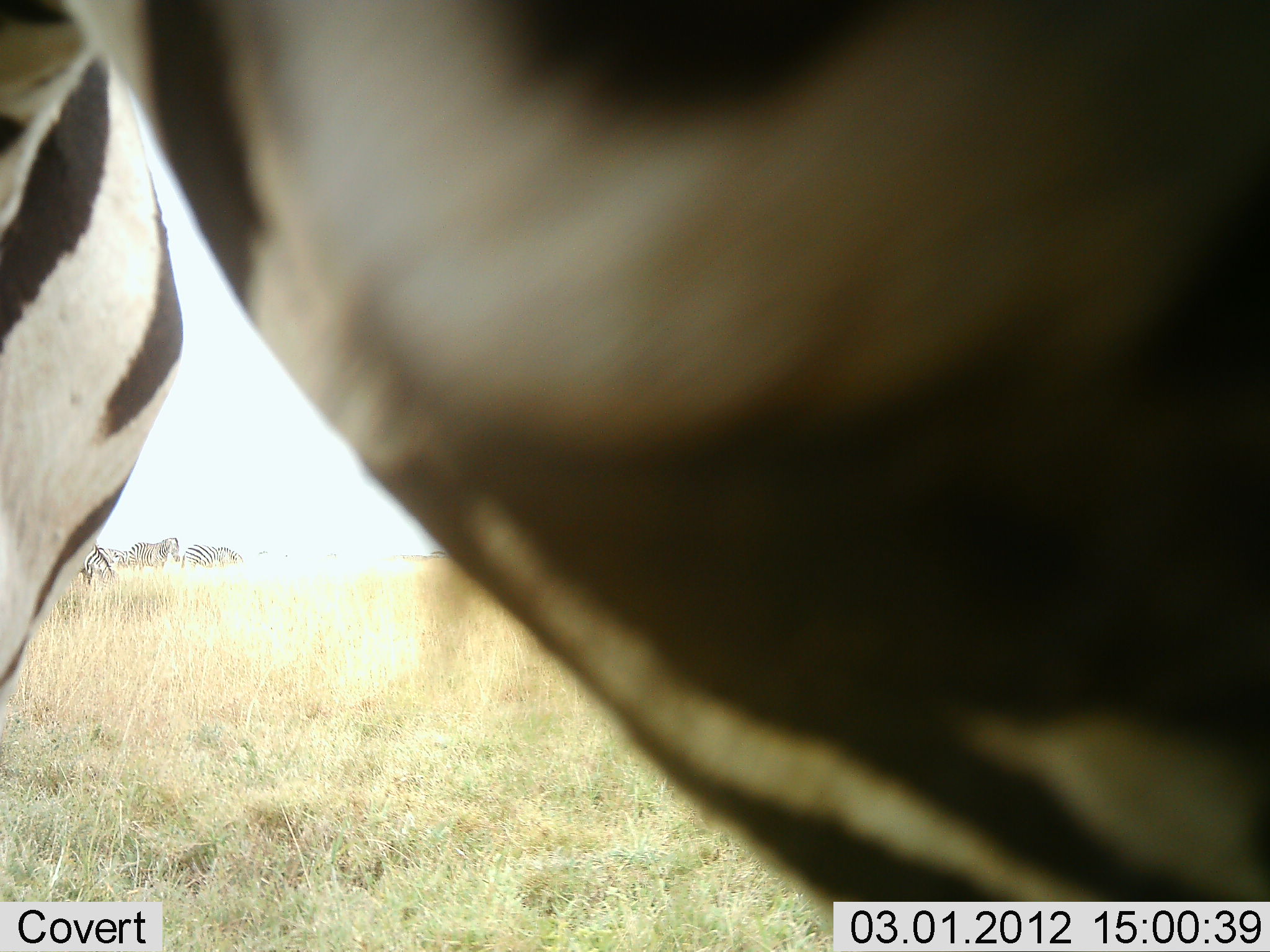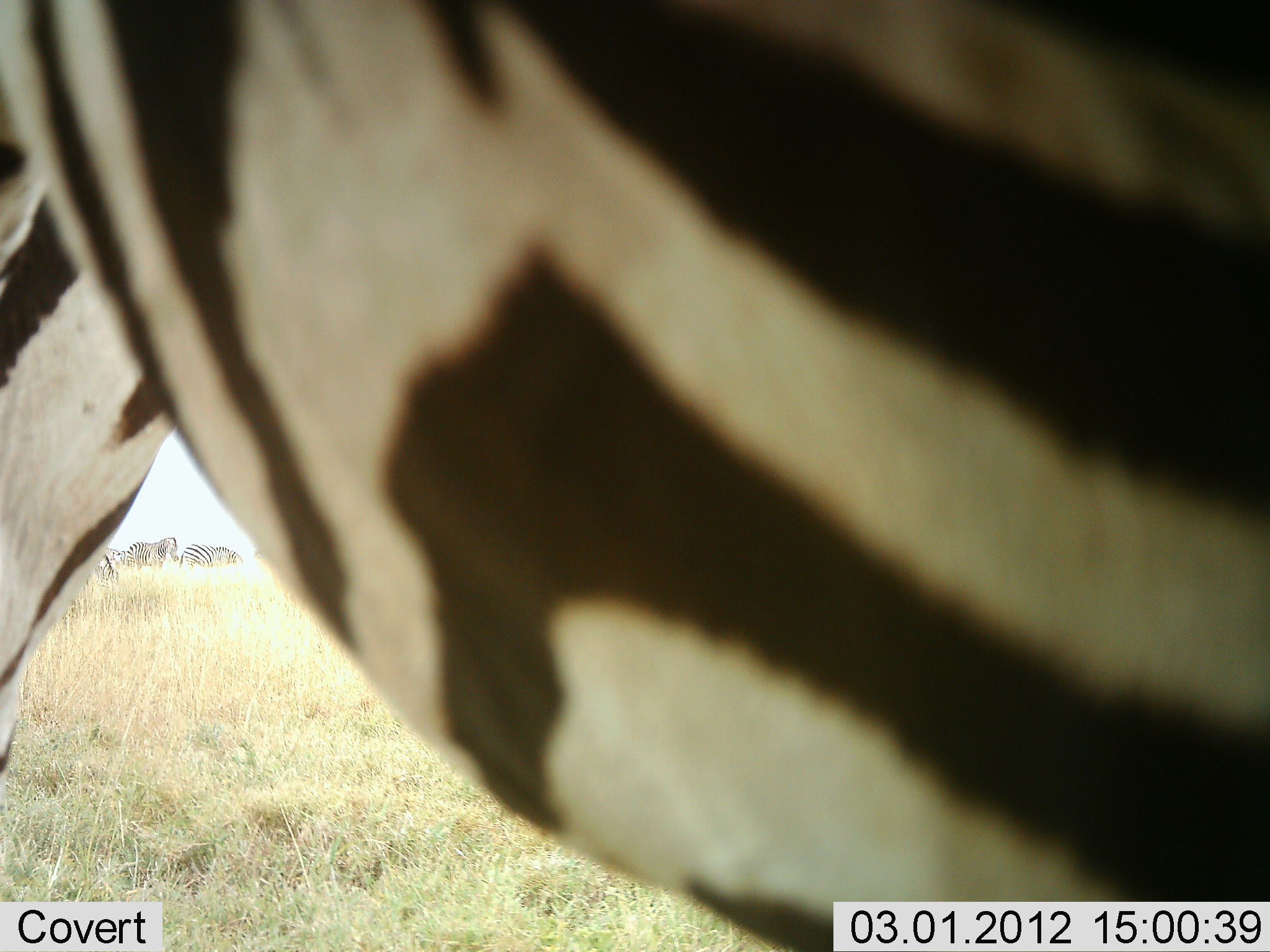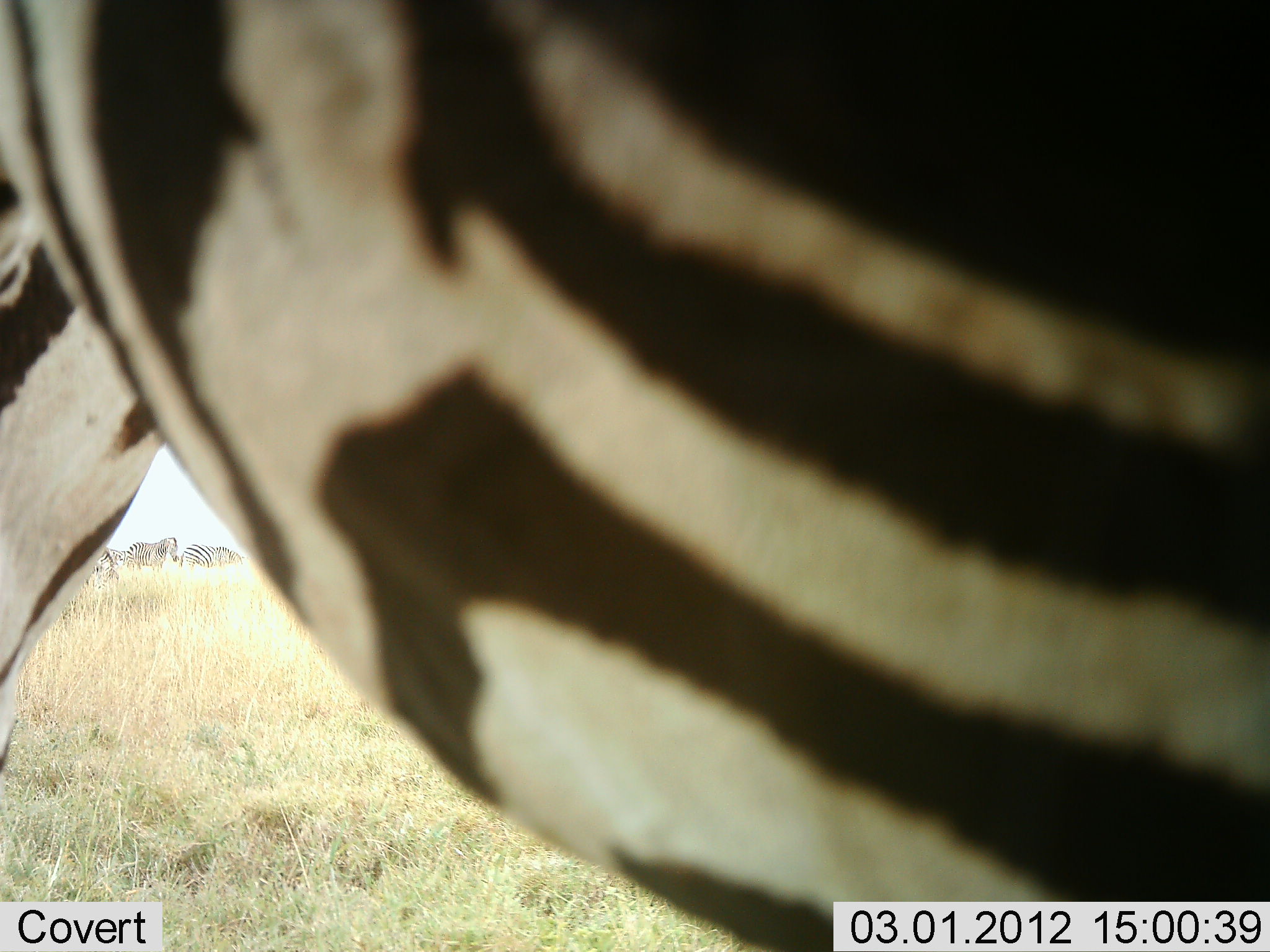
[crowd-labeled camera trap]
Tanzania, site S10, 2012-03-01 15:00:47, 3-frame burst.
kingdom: Animalia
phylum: Chordata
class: Mammalia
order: Perissodactyla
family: Equidae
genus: Equus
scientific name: Equus quagga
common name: plains zebra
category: zebra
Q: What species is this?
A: Zebra (plains zebra) (Equus quagga).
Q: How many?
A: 4.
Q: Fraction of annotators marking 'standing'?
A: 89%.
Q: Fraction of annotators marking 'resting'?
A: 0%.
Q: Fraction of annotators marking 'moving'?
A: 17%.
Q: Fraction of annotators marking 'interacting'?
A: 0%.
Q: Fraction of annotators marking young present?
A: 0%.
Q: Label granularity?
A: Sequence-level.